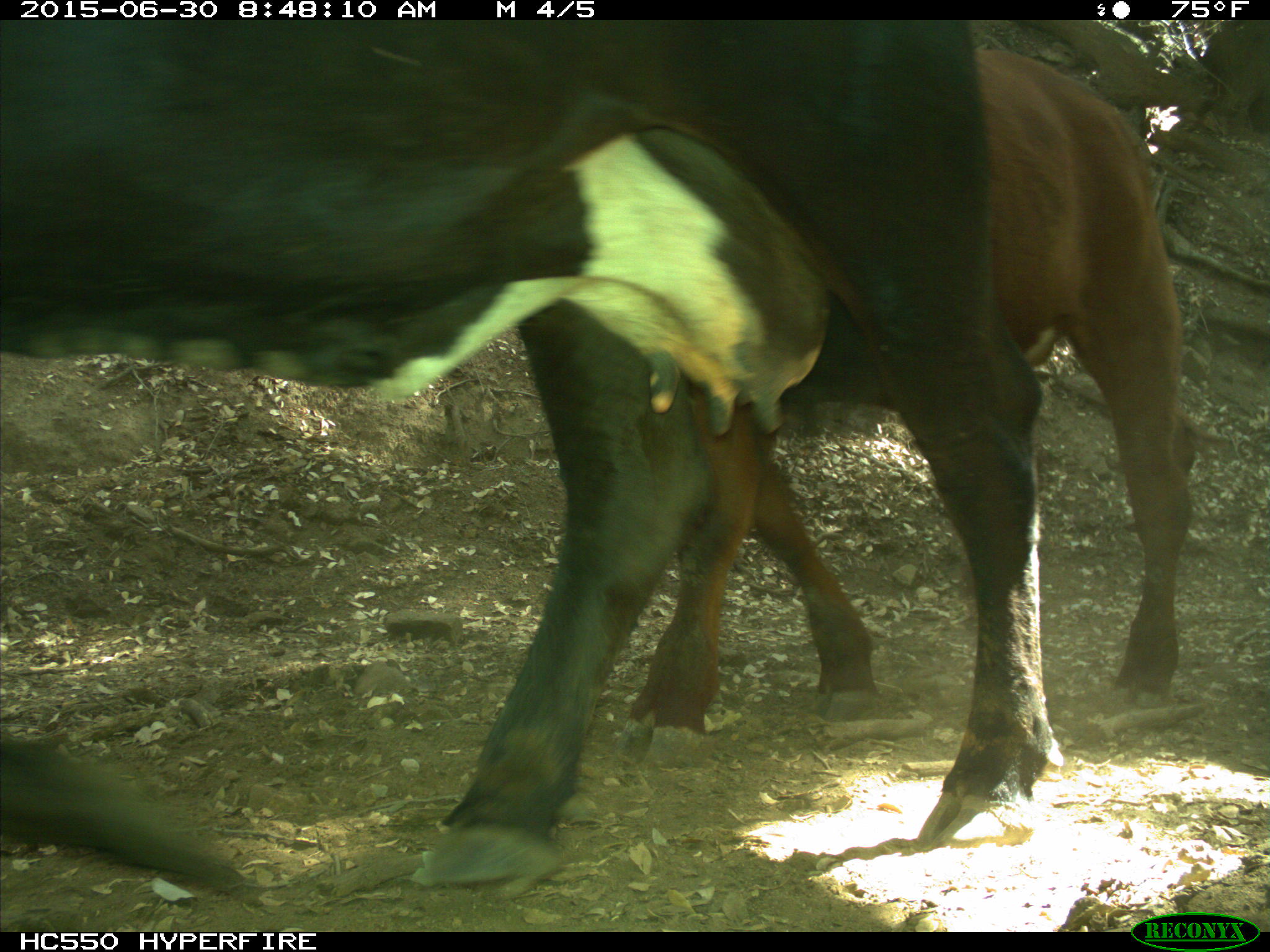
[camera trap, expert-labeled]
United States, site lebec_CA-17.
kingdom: Animalia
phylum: Chordata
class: Mammalia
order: Artiodactyla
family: Bovidae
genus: Bos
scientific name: Bos taurus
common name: domestic cow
Bos taurus (domestic cow).